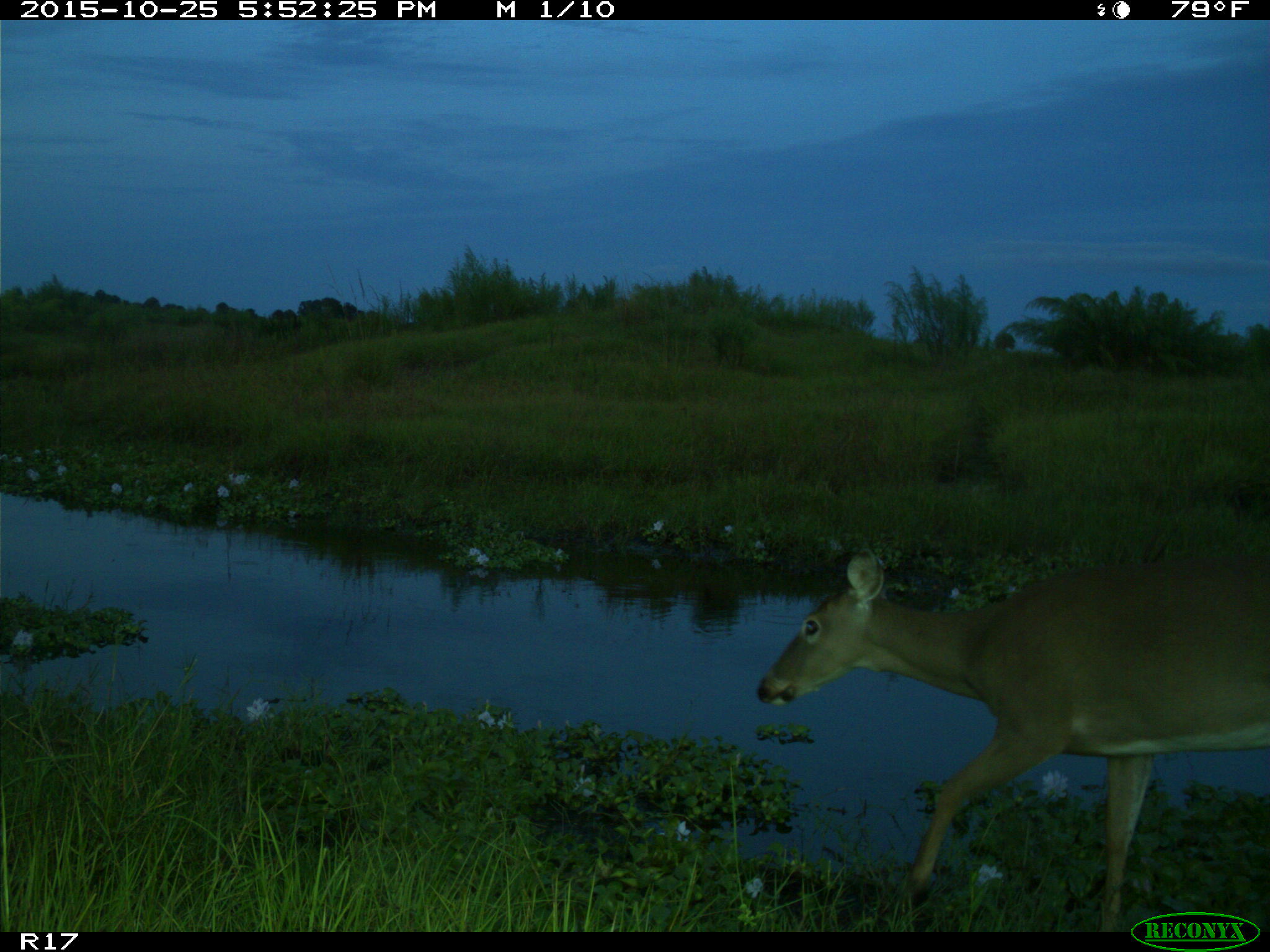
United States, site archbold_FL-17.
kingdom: Animalia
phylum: Chordata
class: Mammalia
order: Artiodactyla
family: Cervidae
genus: Odocoileus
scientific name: Odocoileus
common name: deer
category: unidentified deer